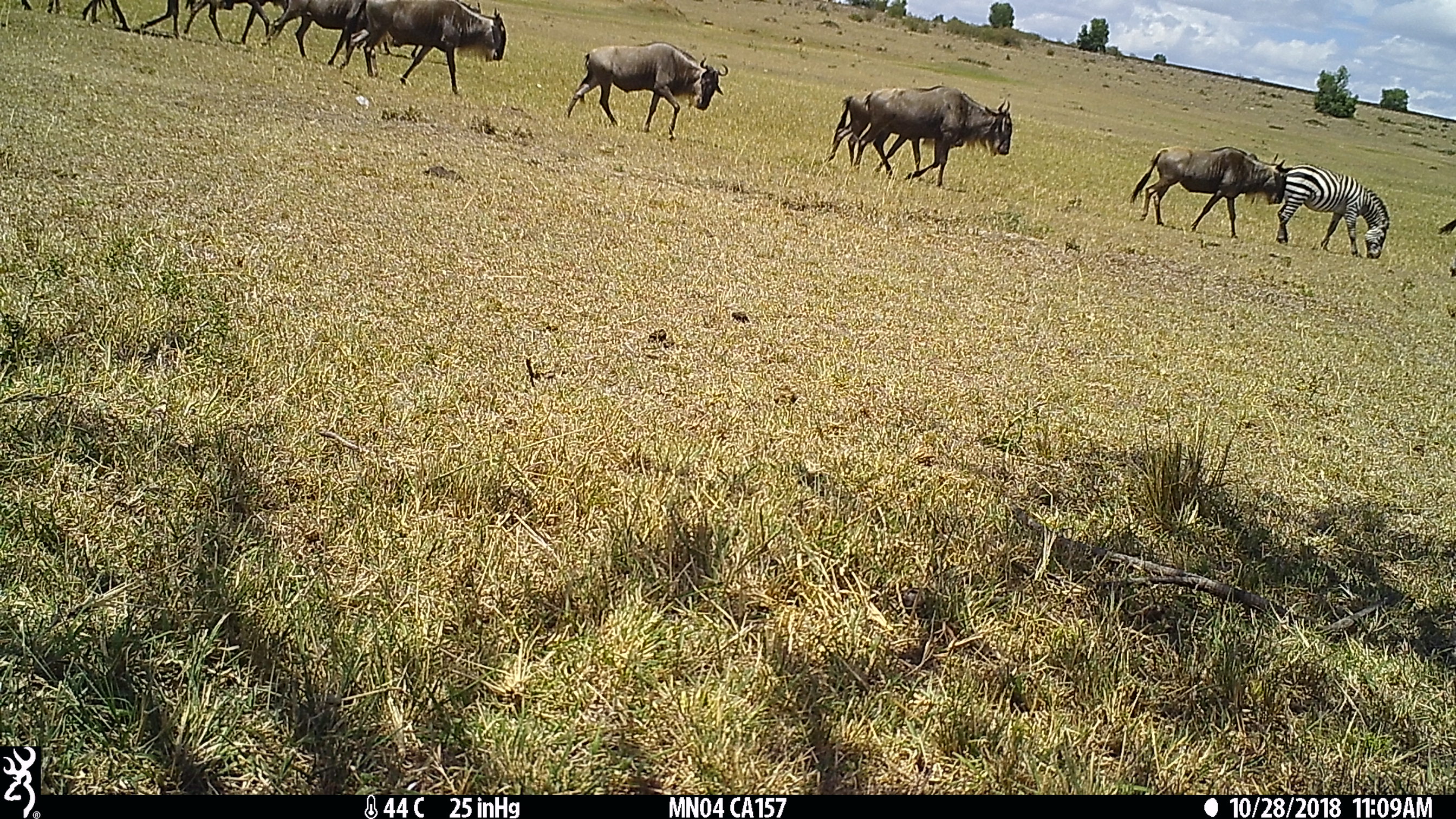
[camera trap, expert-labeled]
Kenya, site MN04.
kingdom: Animalia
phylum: Chordata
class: Mammalia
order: Artiodactyla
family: Bovidae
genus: Connochaetes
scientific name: Connochaetes taurinus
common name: blue wildebeest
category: wildebeest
Wildebeest (blue wildebeest) (Connochaetes taurinus).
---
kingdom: Animalia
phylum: Chordata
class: Mammalia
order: Perissodactyla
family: Equidae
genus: Equus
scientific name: Equus quagga burchellii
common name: burchell's zebra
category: zebra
Zebra (burchell's zebra) (Equus quagga burchellii).